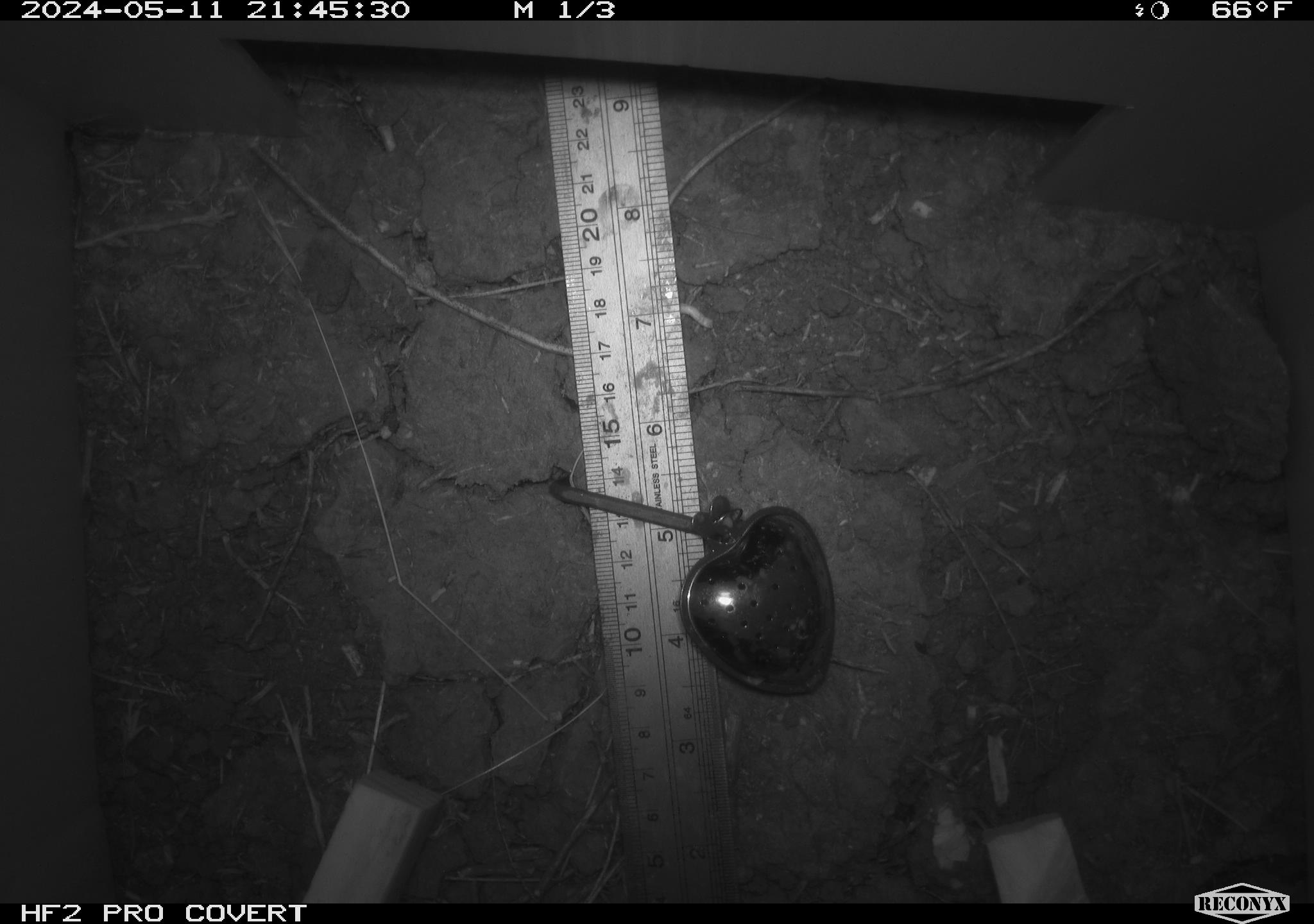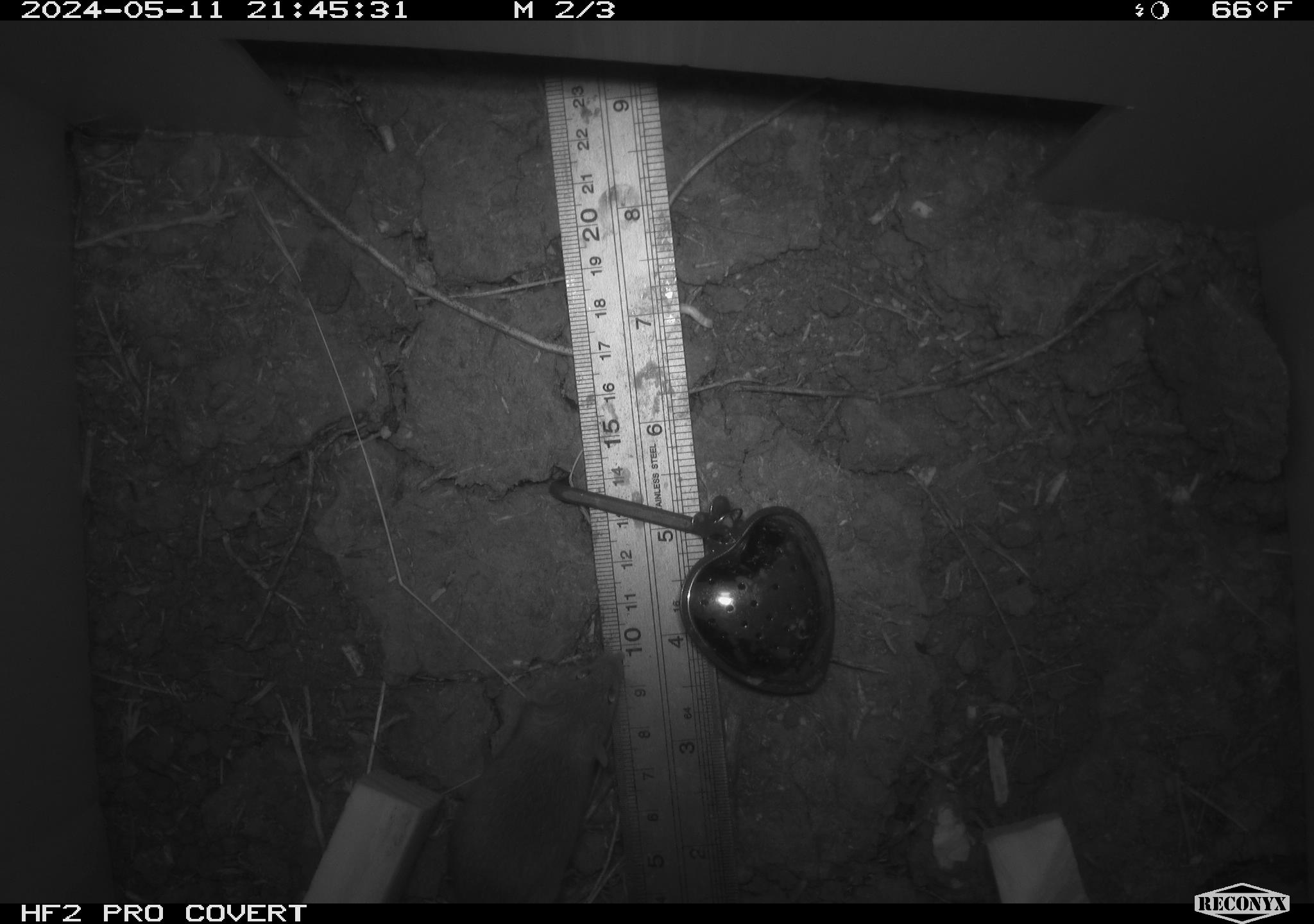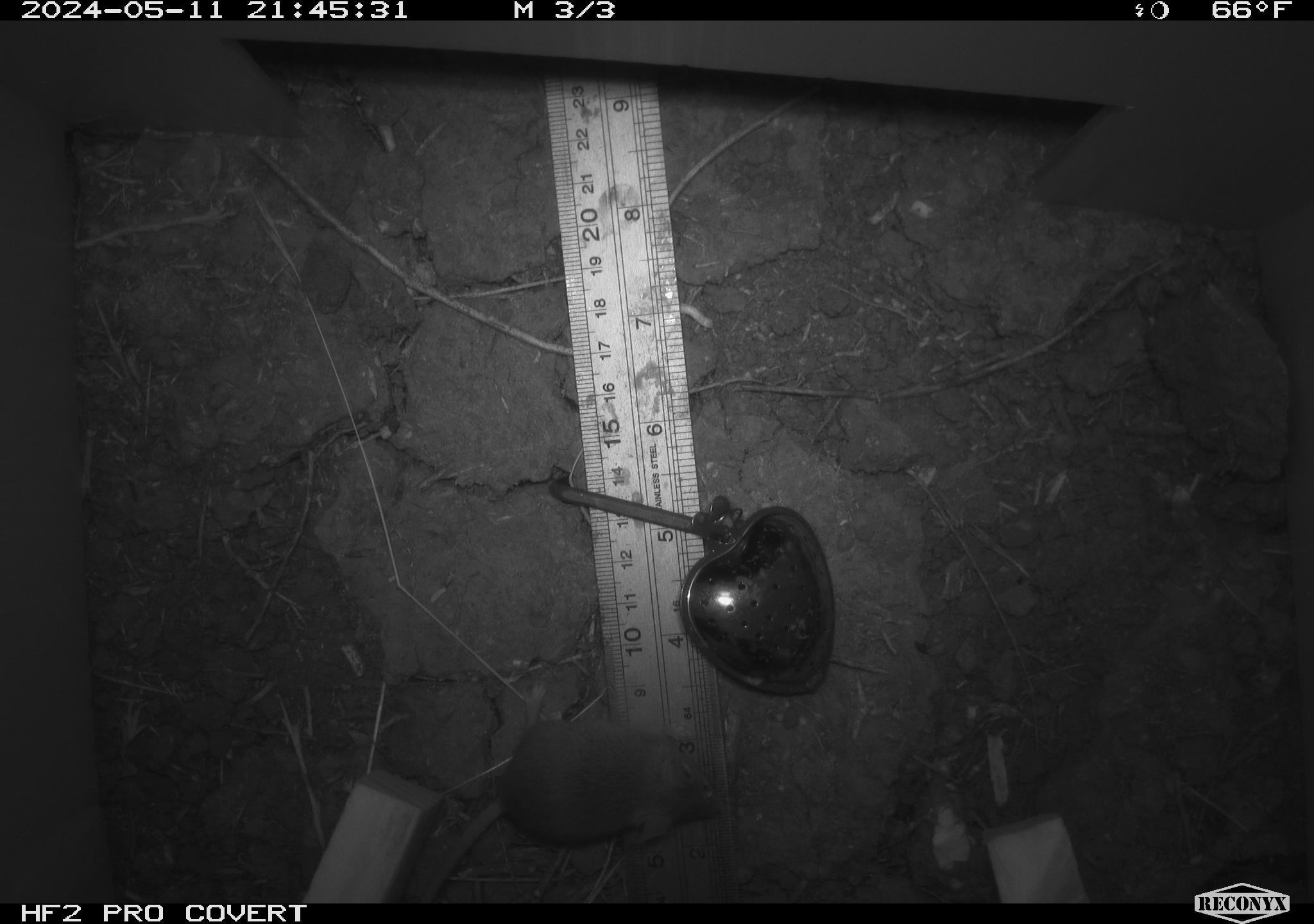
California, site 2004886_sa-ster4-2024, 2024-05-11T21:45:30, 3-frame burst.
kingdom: Animalia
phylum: Chordata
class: Mammalia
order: Rodentia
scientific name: Rodentia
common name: mouse species